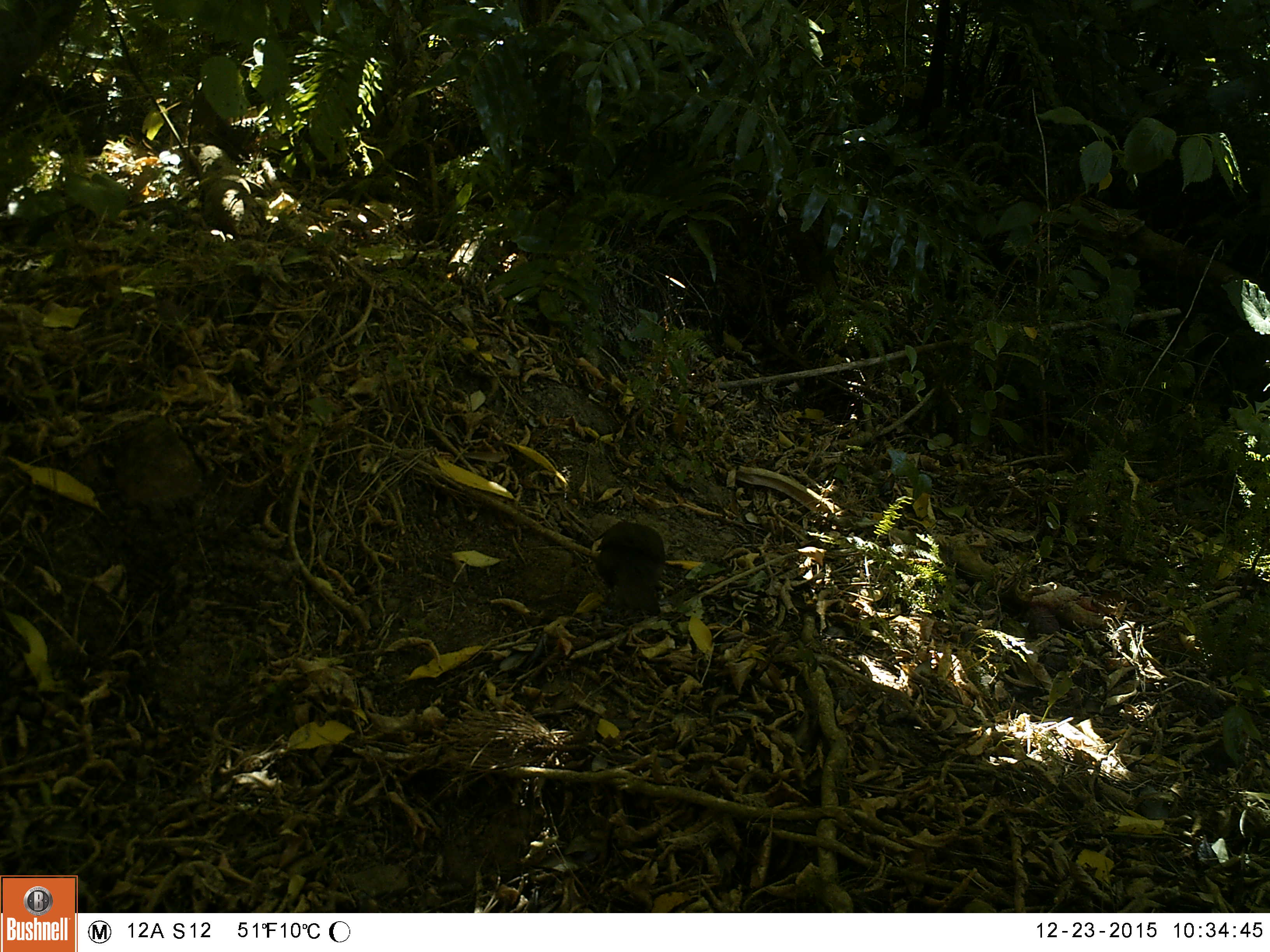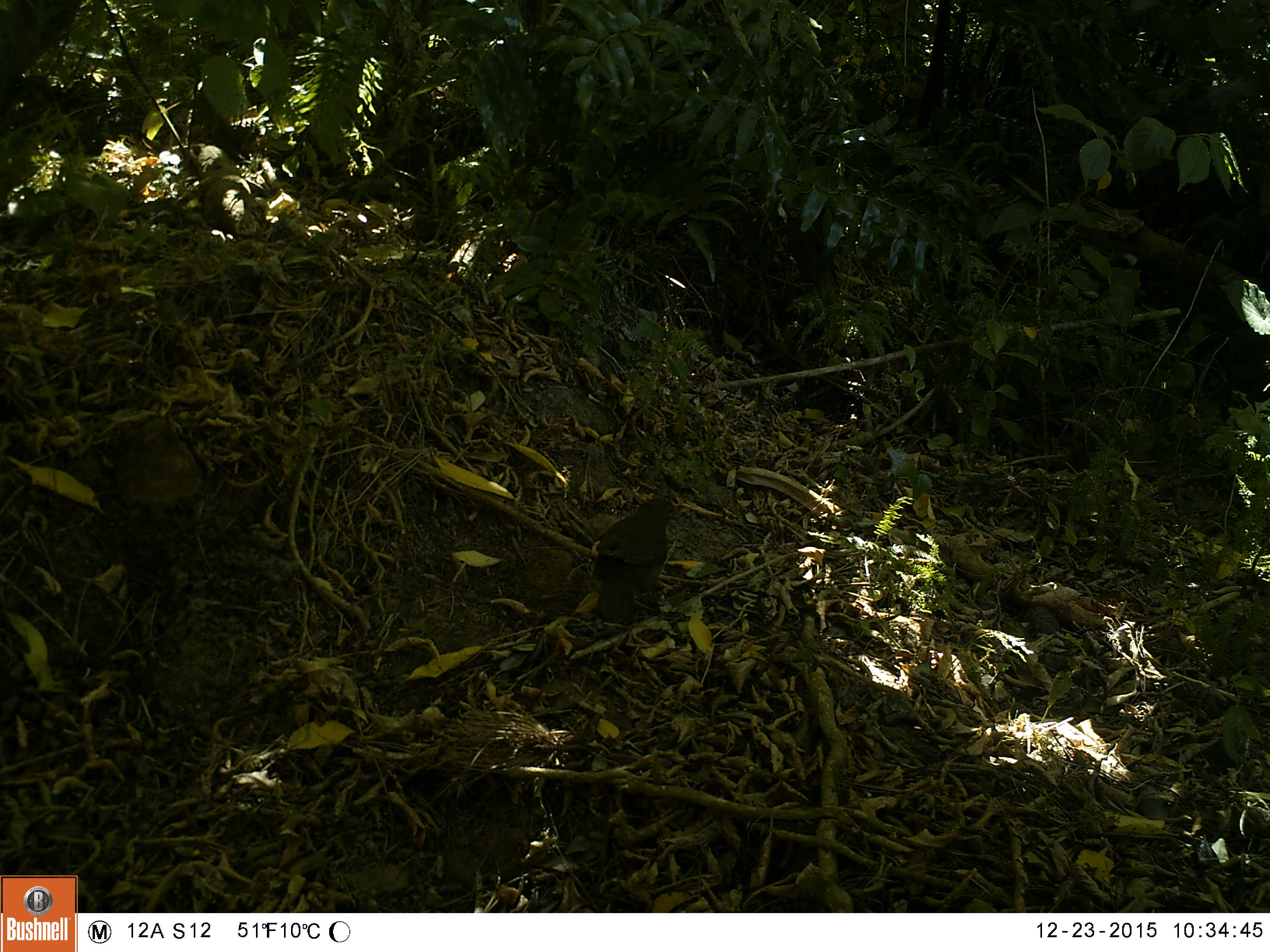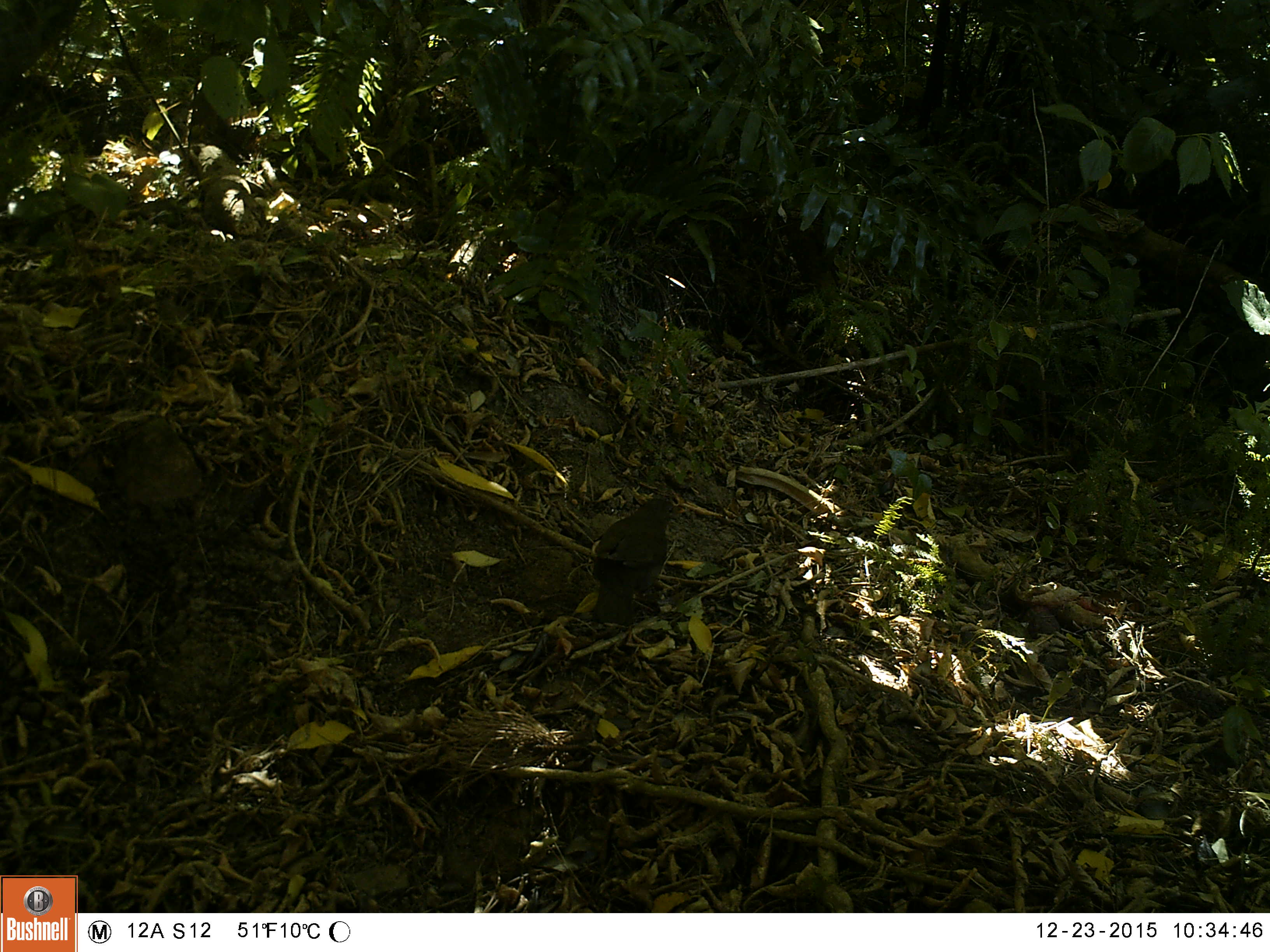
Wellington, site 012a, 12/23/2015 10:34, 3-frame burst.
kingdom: Animalia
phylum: Chordata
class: Aves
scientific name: Aves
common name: bird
Bird (Aves).